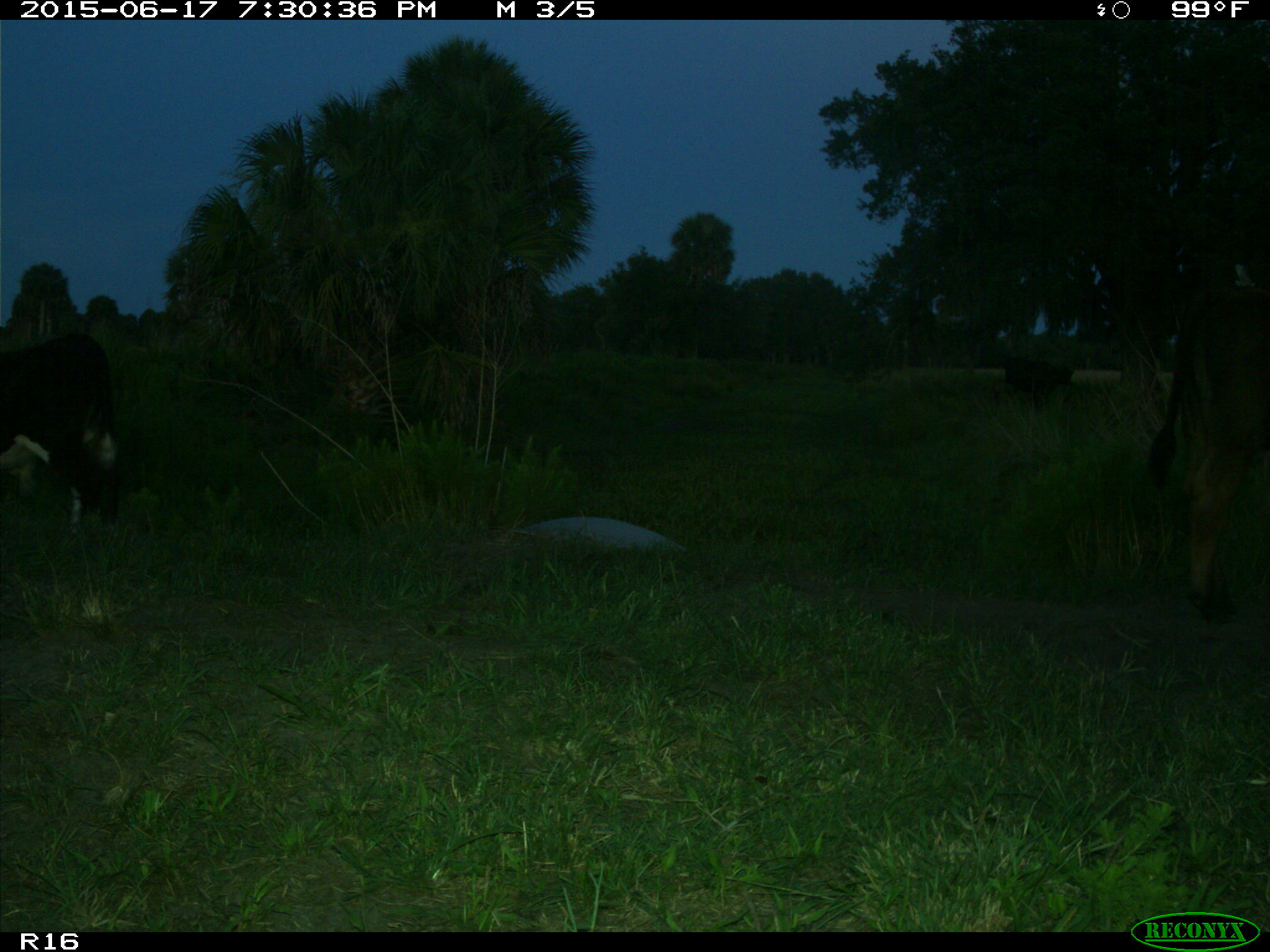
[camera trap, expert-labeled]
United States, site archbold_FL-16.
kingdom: Animalia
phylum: Chordata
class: Mammalia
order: Artiodactyla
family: Bovidae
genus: Bos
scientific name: Bos taurus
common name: domestic cow